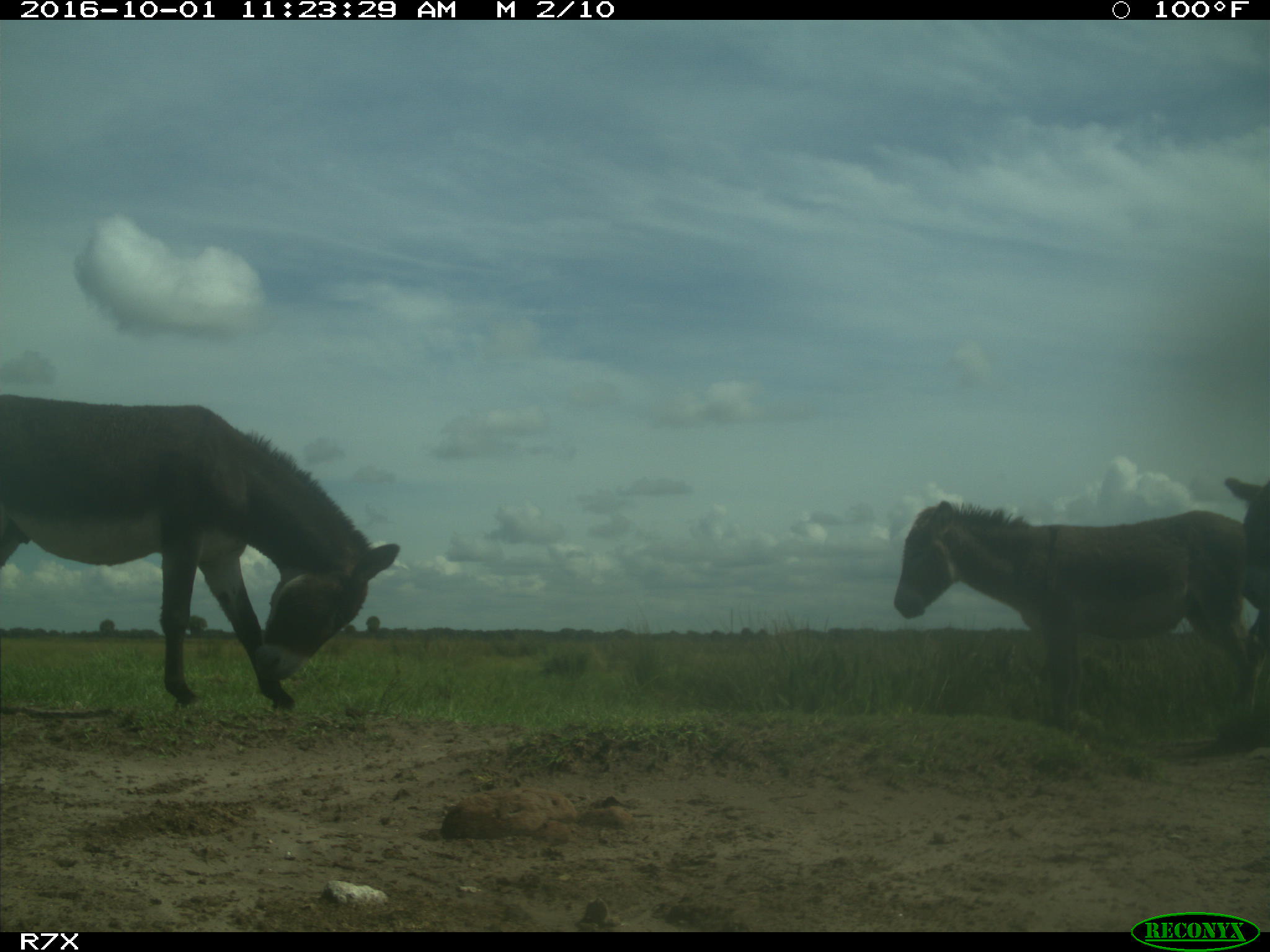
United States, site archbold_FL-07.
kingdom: Animalia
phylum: Chordata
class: Mammalia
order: Perissodactyla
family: Equidae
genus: Equus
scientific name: Equus africanus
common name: african wild ass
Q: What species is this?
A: Equus africanus (african wild ass).